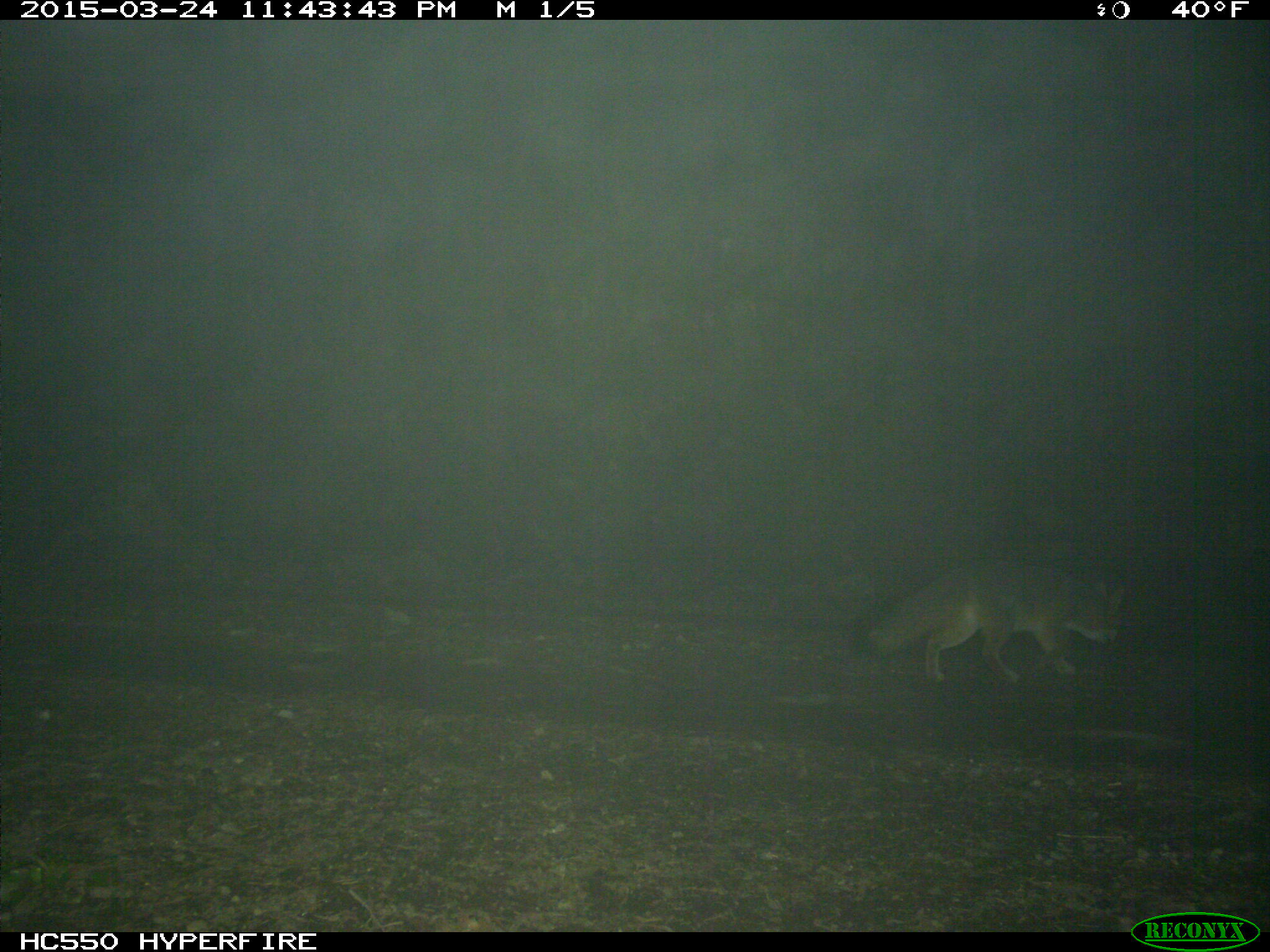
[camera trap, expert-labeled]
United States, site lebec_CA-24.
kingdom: Animalia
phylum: Chordata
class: Mammalia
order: Carnivora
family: Canidae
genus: Urocyon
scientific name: Urocyon cinereoargenteus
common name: gray fox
Urocyon cinereoargenteus (gray fox).